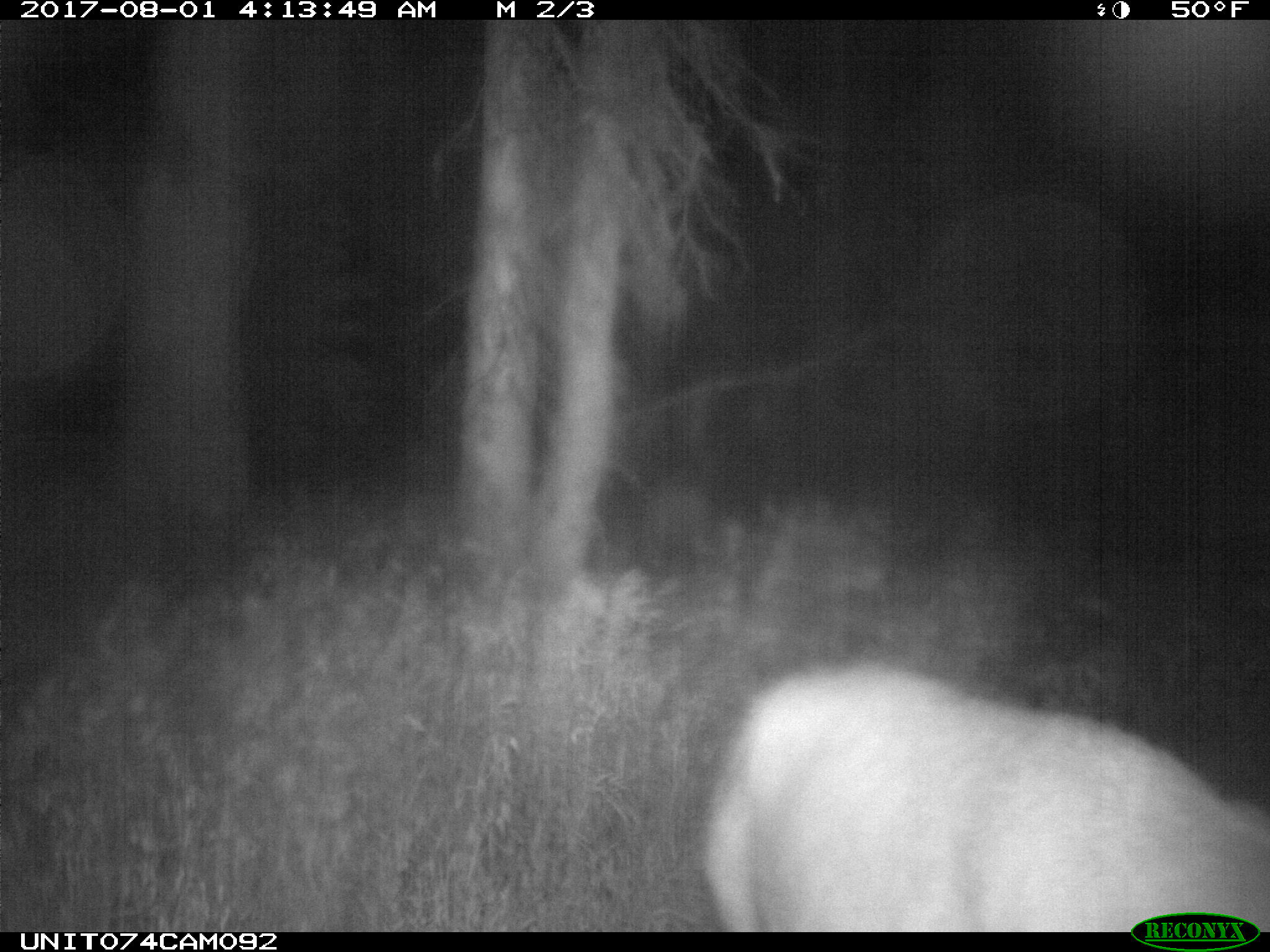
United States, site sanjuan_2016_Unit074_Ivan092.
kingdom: Animalia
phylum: Chordata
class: Mammalia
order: Artiodactyla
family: Cervidae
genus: Cervus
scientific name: Cervus elaphus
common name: red deer